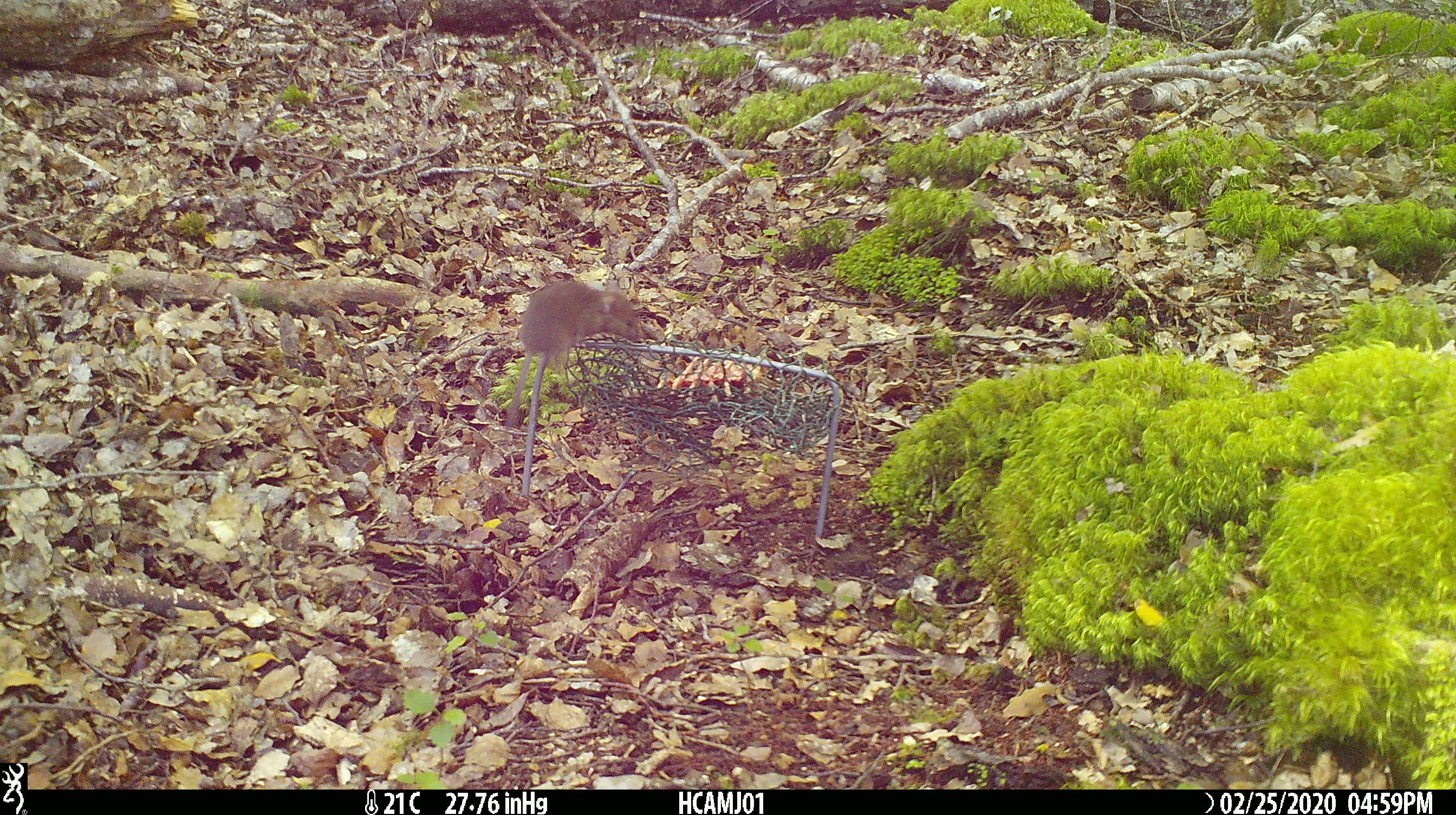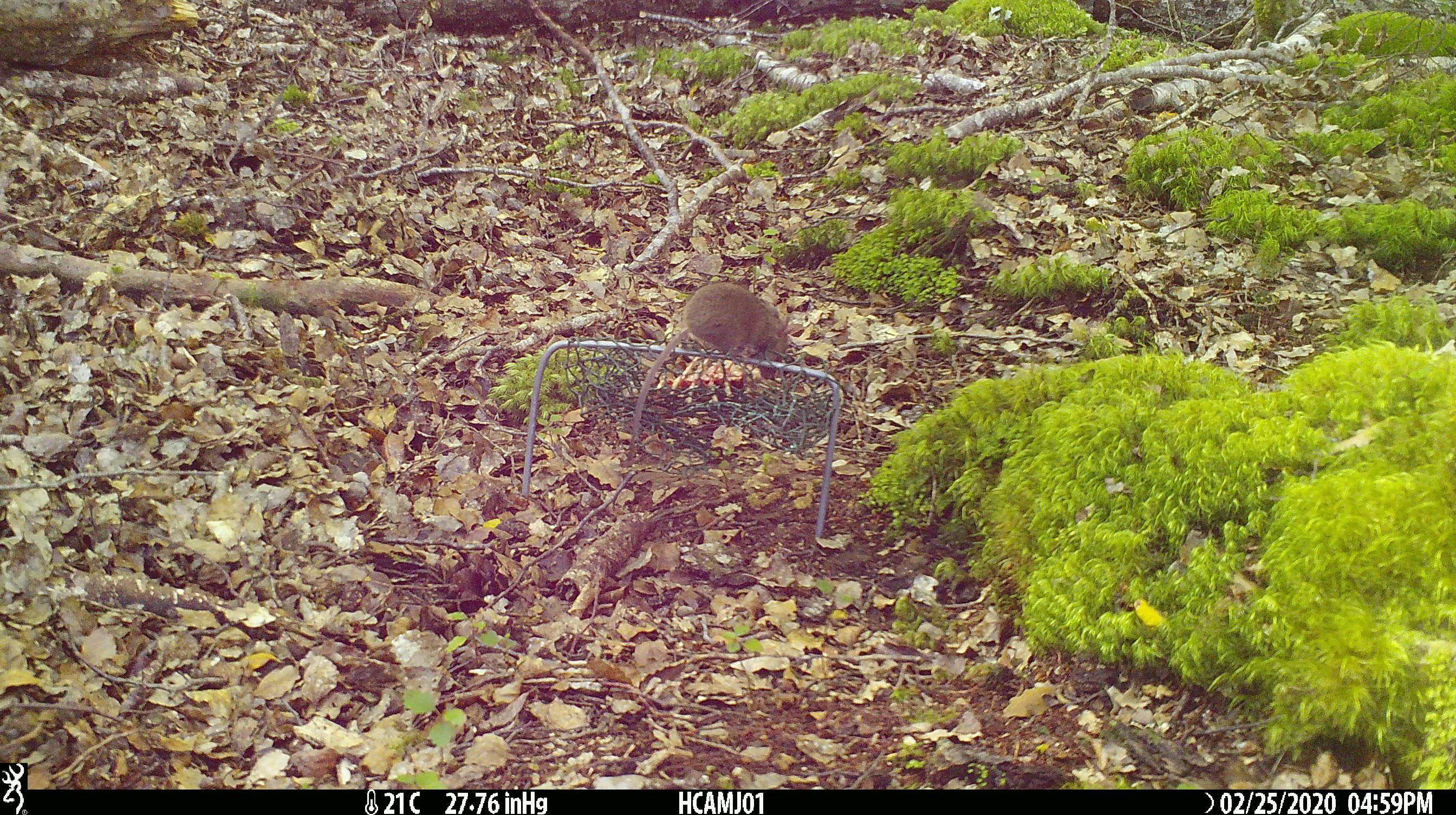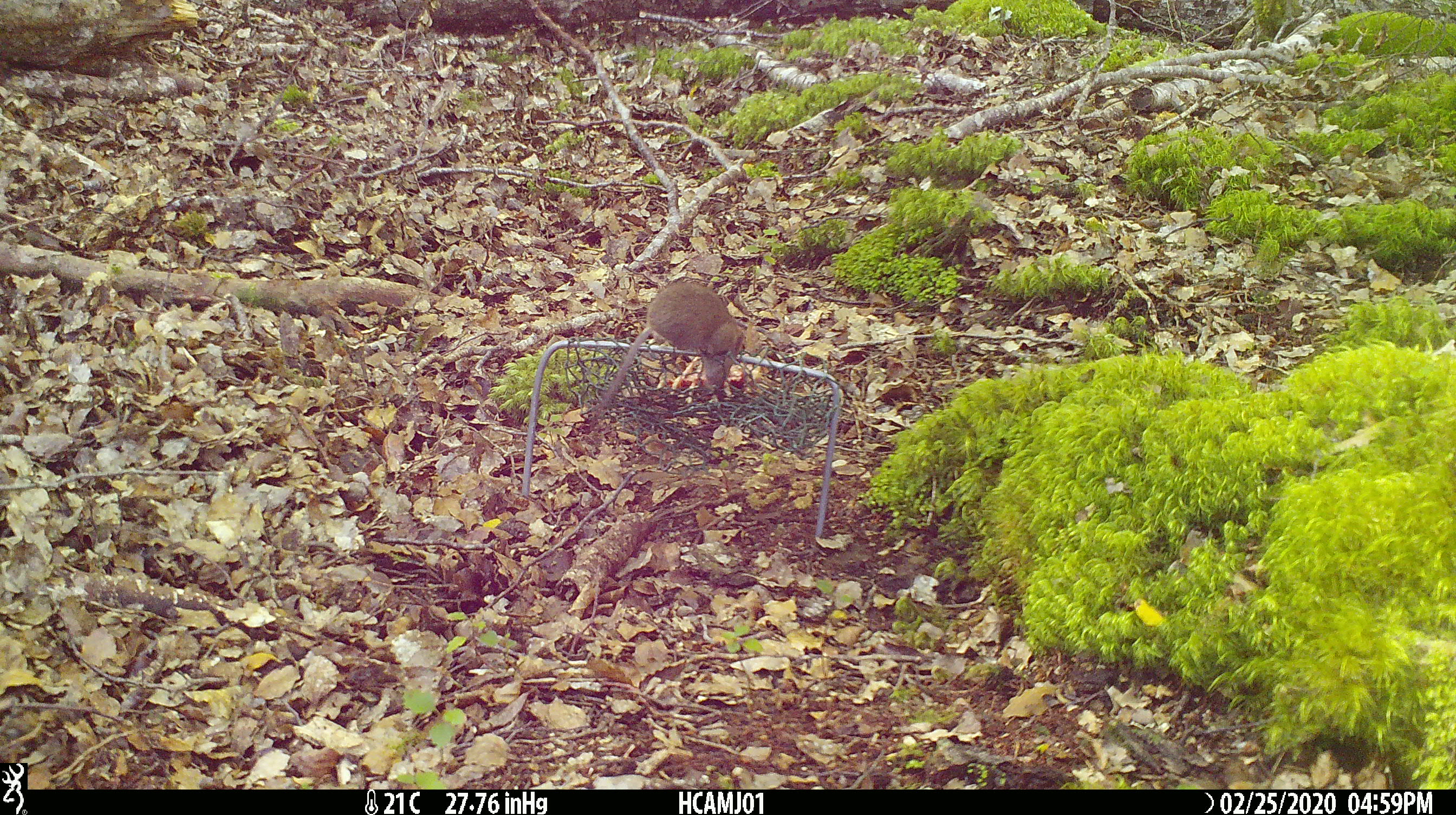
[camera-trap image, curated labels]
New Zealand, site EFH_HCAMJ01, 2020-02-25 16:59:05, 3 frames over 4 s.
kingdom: Animalia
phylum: Chordata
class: Mammalia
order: Rodentia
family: Muridae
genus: Mus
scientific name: Mus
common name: mouse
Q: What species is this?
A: Mouse (Mus).